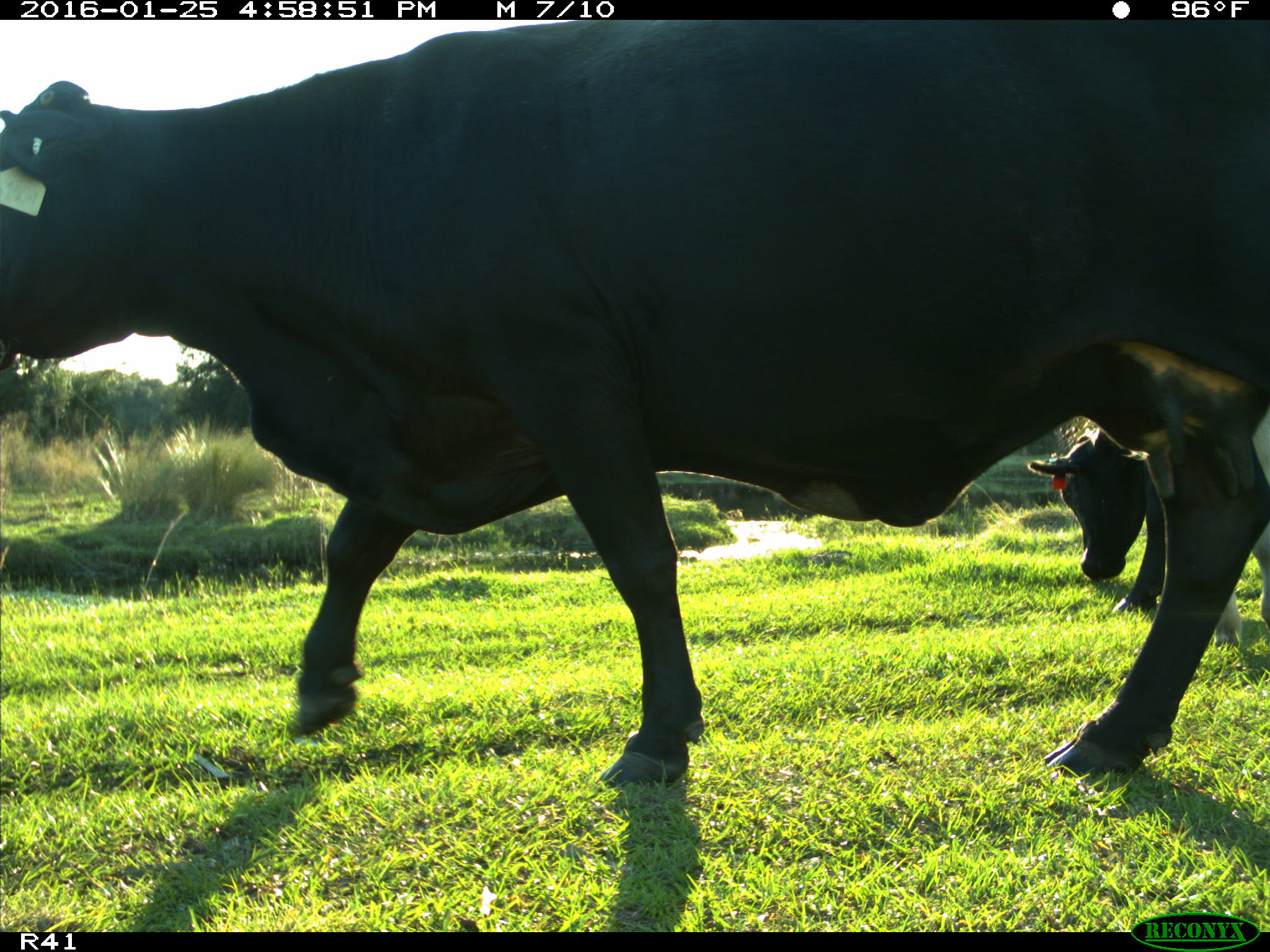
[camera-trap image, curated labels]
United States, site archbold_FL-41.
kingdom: Animalia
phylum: Chordata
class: Mammalia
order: Artiodactyla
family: Bovidae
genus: Bos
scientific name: Bos taurus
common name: domestic cow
Bos taurus (domestic cow).